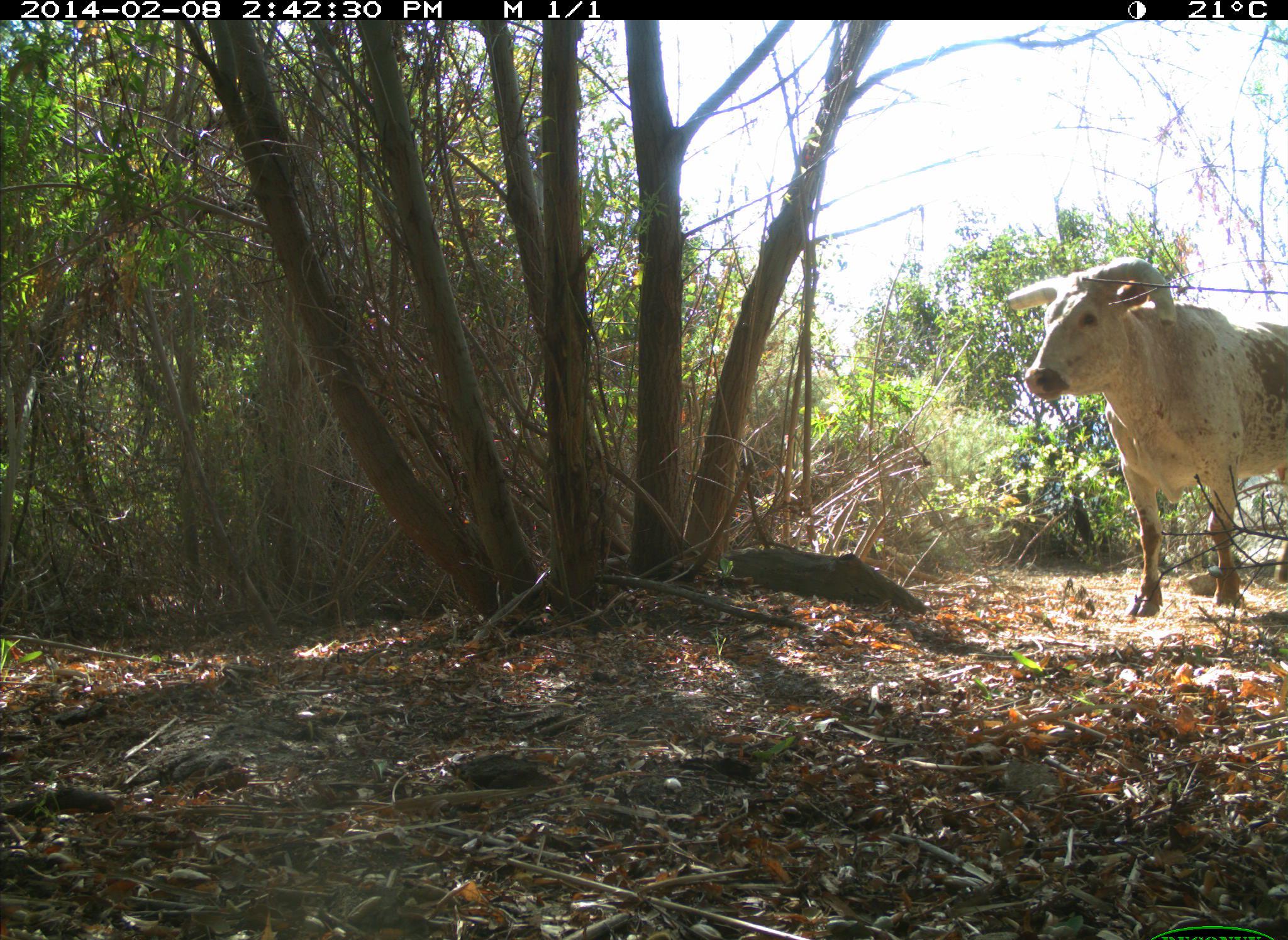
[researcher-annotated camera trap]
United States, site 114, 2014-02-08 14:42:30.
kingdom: Animalia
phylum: Chordata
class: Mammalia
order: Artiodactyla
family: Bovidae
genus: Bos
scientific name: Bos taurus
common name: cow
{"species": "cow (Bos taurus)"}